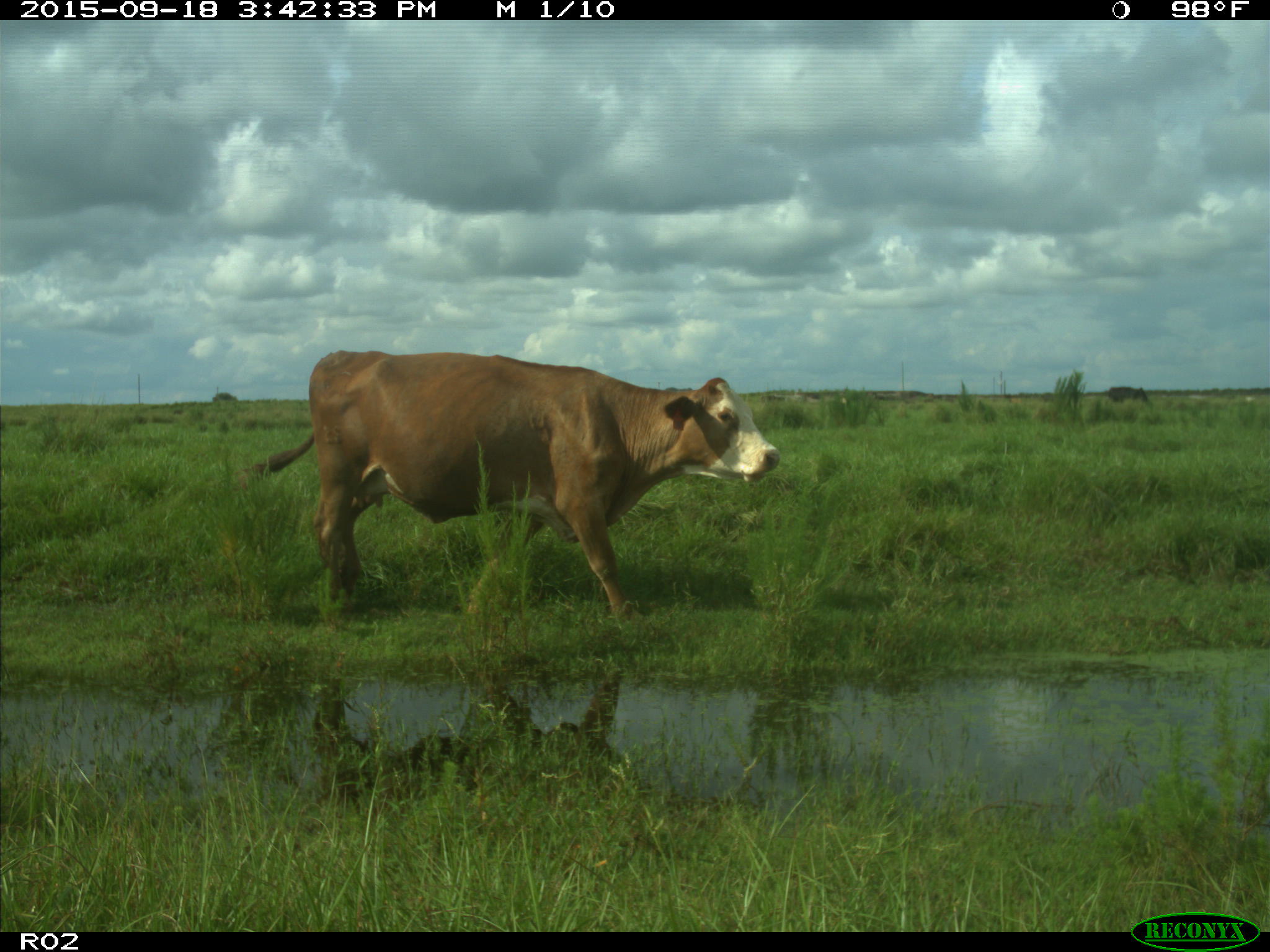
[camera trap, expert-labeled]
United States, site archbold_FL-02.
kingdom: Animalia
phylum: Chordata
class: Mammalia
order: Artiodactyla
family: Bovidae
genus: Bos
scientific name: Bos taurus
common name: domestic cow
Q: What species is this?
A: Bos taurus (domestic cow).